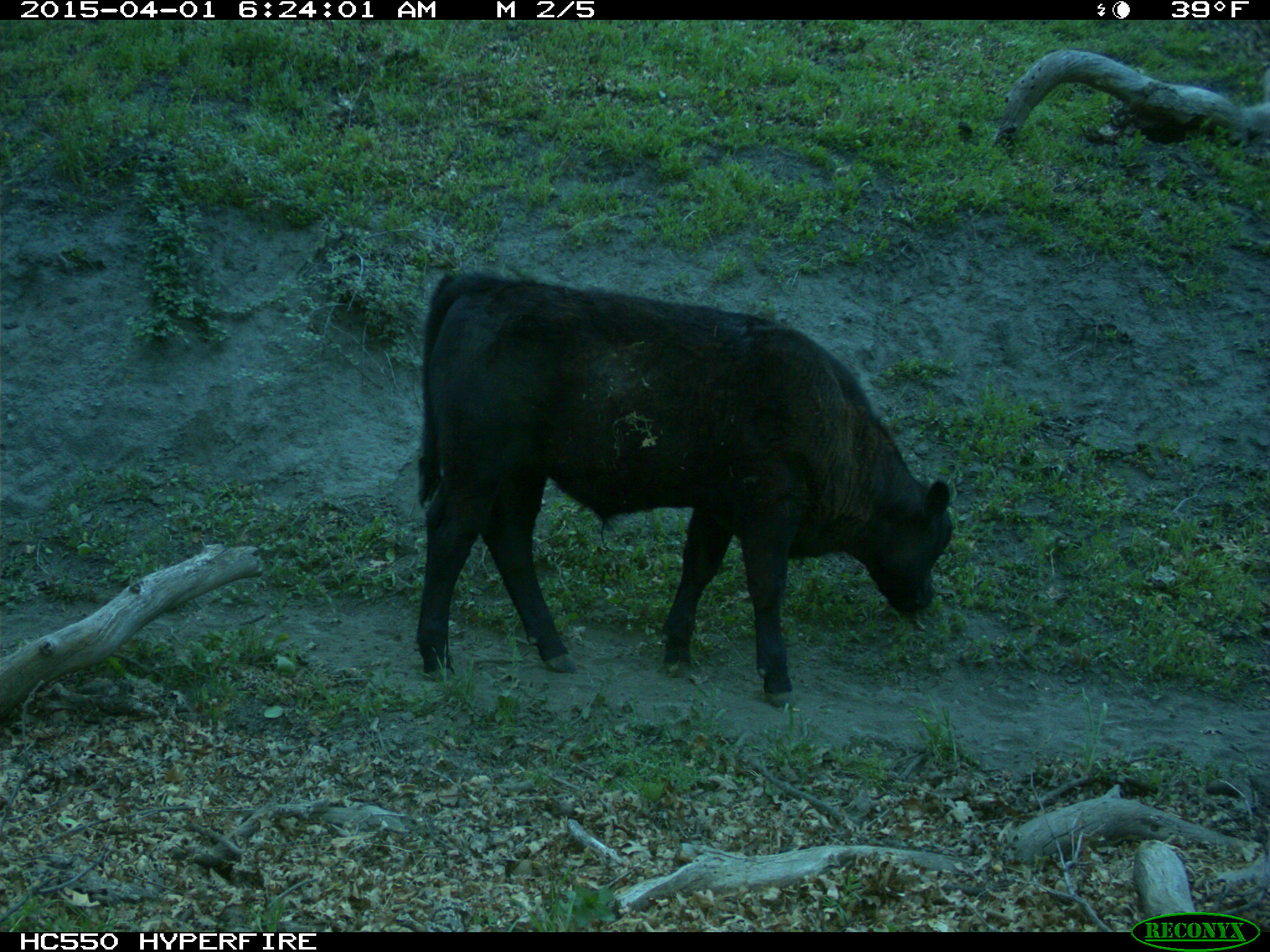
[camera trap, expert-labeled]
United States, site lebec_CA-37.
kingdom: Animalia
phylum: Chordata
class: Mammalia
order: Artiodactyla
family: Bovidae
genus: Bos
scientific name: Bos taurus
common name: domestic cow